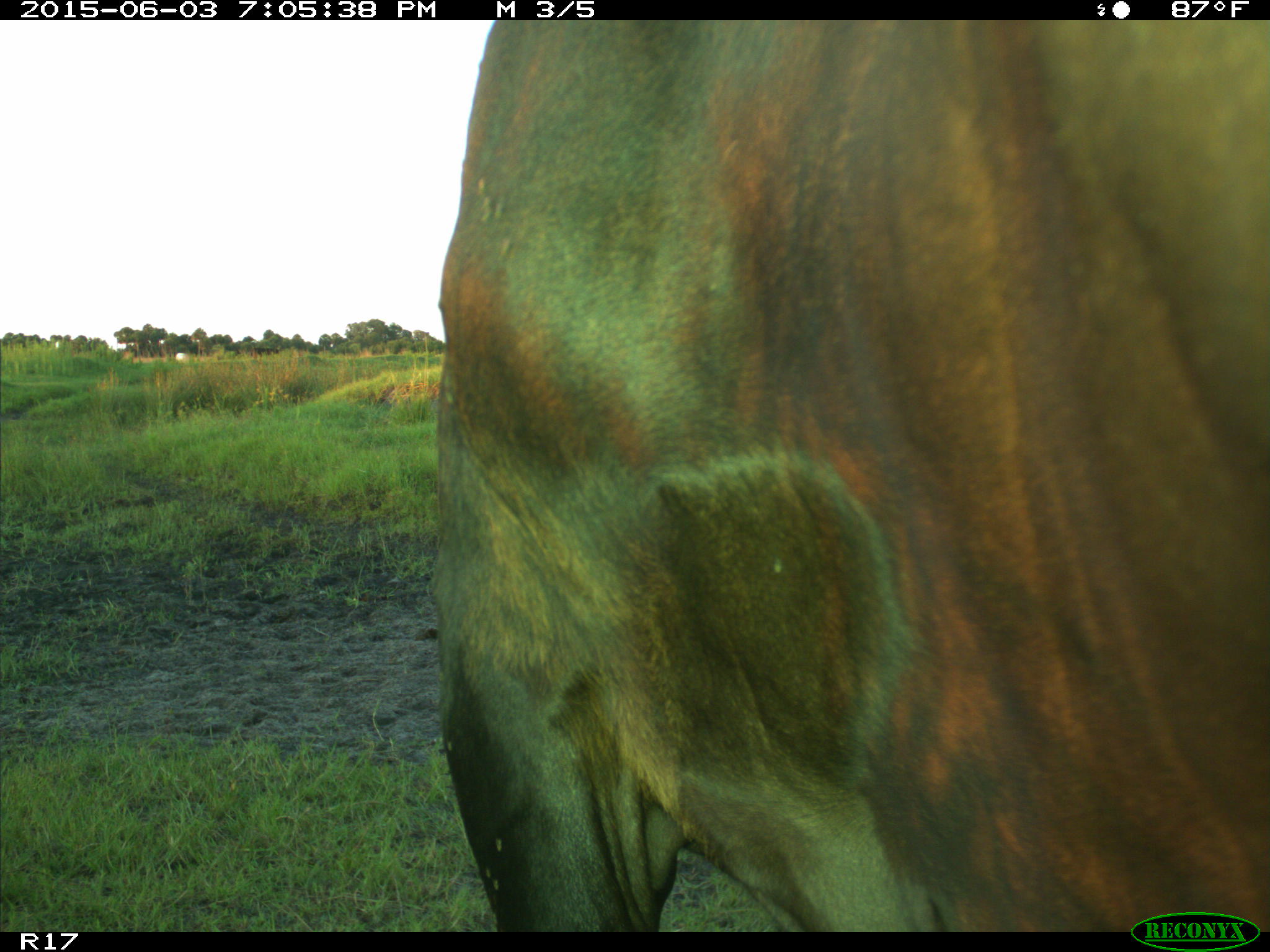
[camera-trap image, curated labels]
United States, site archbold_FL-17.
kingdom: Animalia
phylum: Chordata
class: Mammalia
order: Artiodactyla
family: Bovidae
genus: Bos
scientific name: Bos taurus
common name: domestic cow